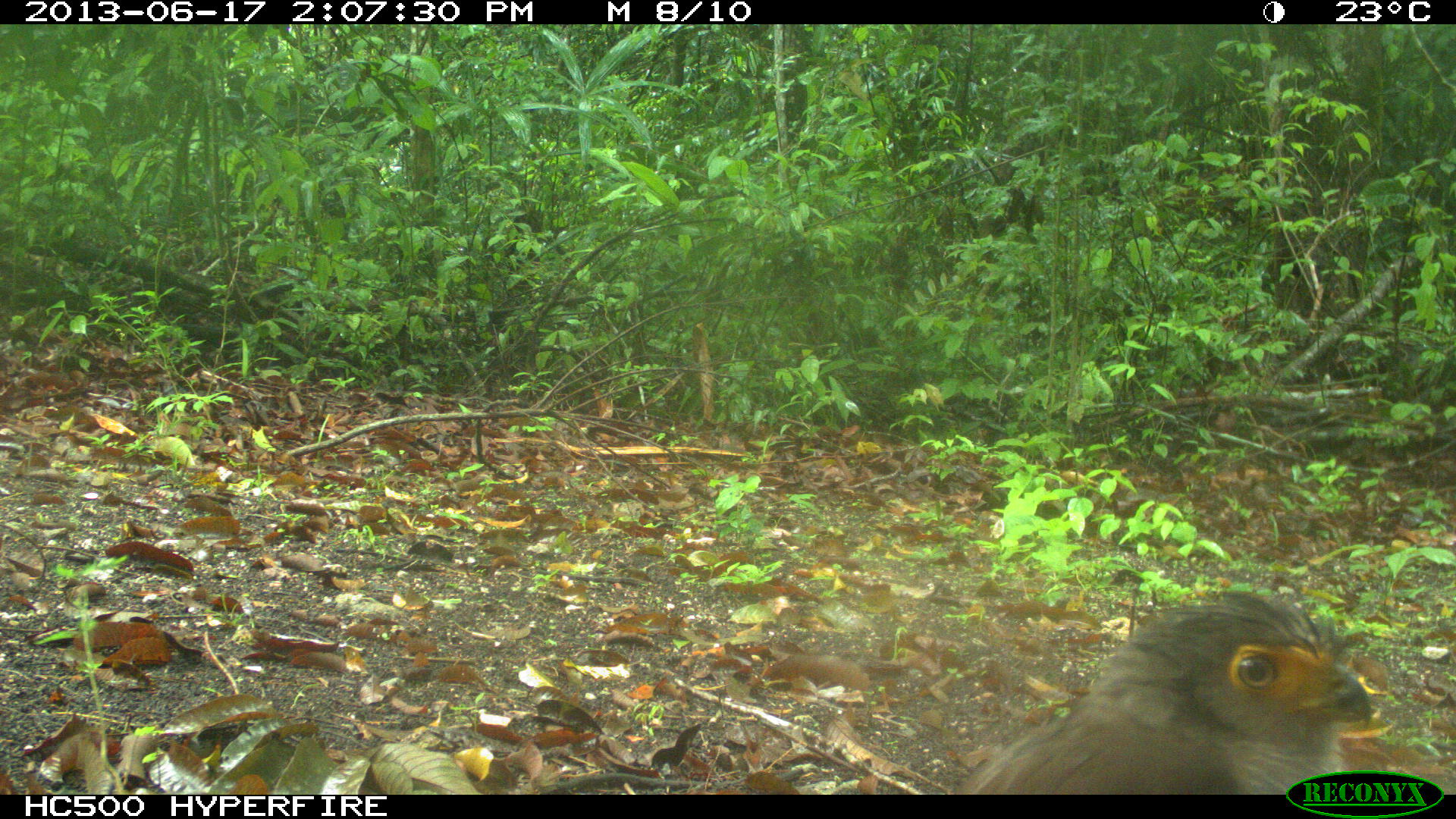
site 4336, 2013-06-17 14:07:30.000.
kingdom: Animalia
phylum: Chordata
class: Aves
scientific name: Aves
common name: birds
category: unknown raptor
Unknown raptor (birds) (Aves), count 1.